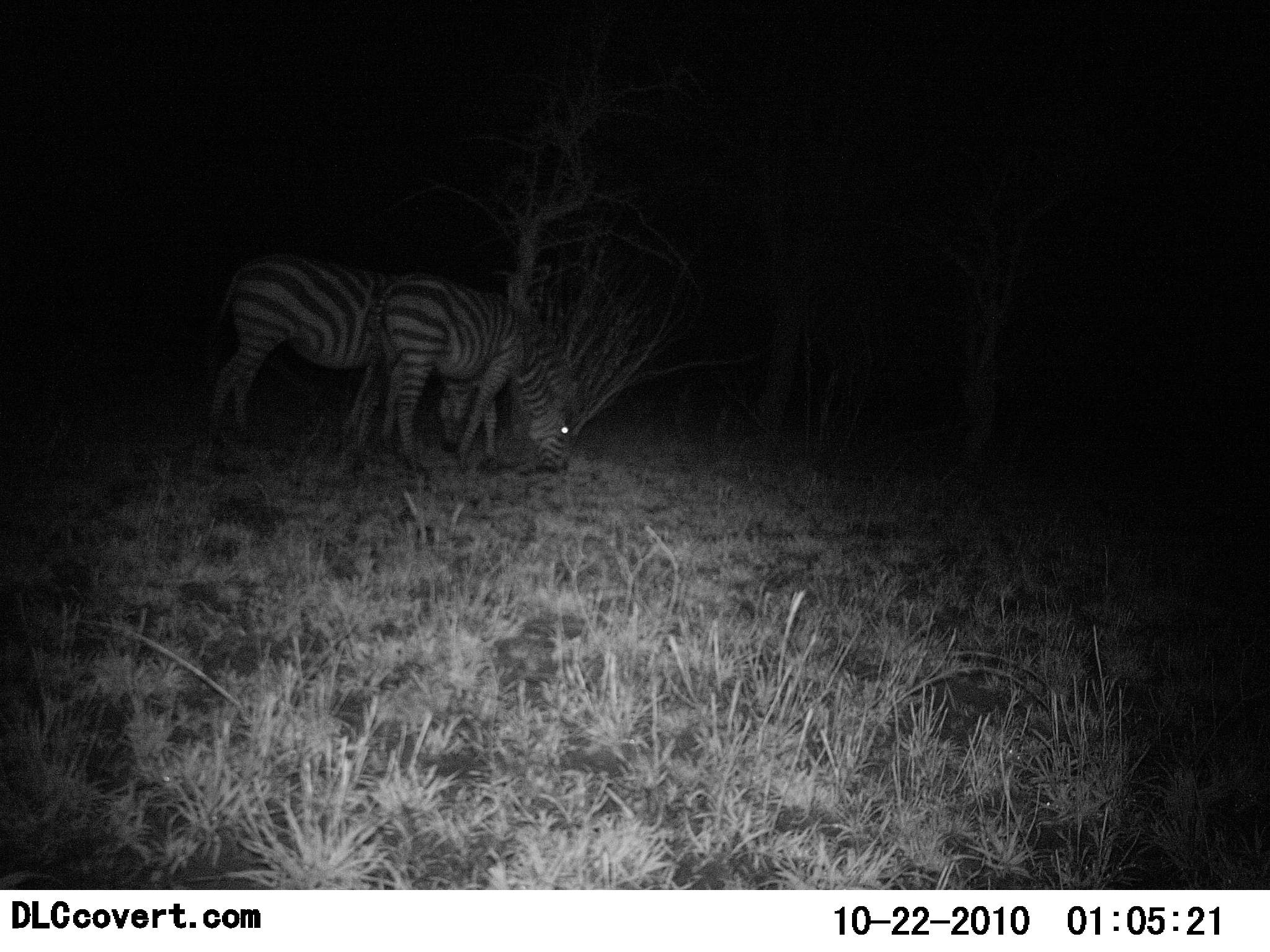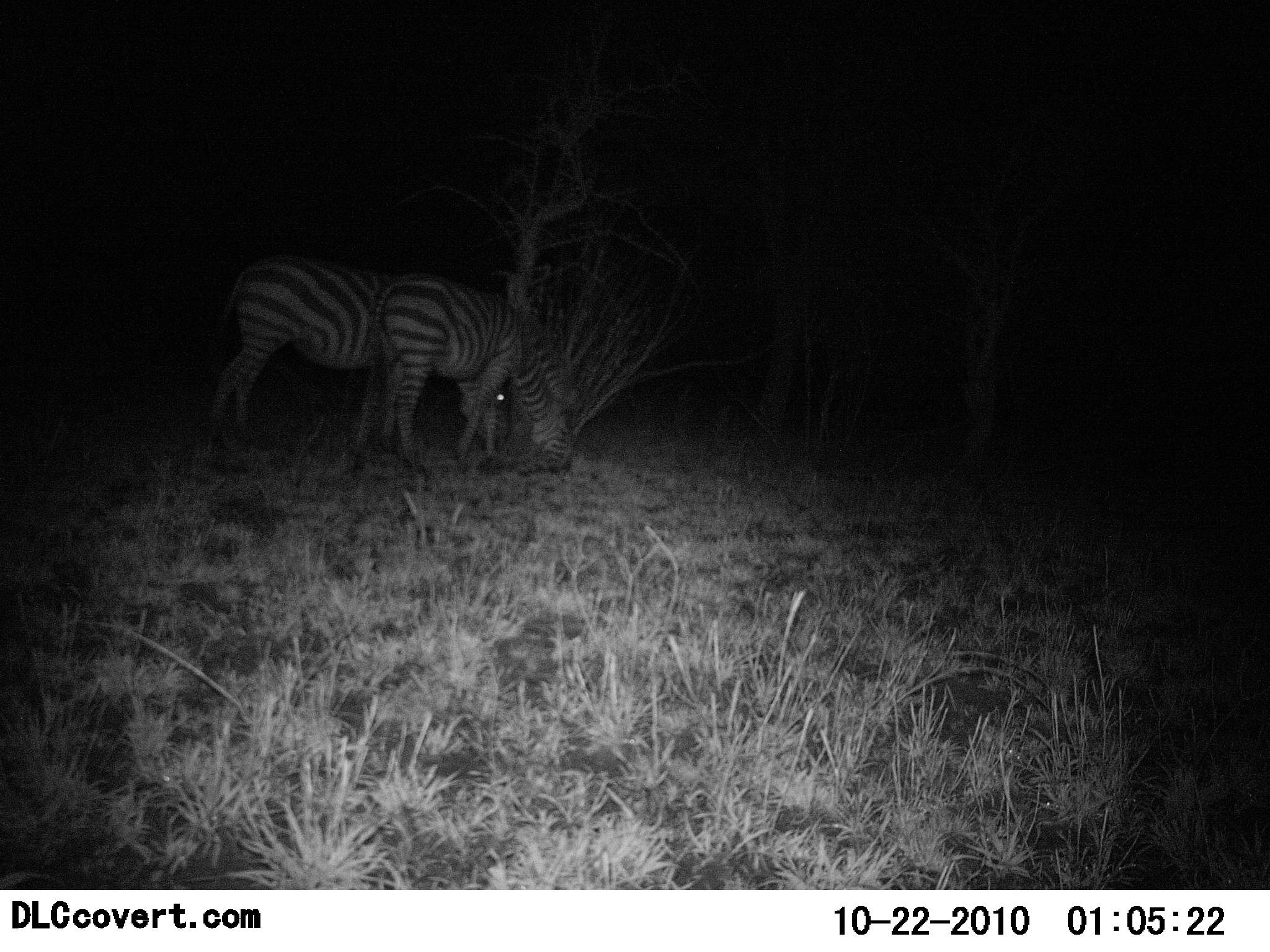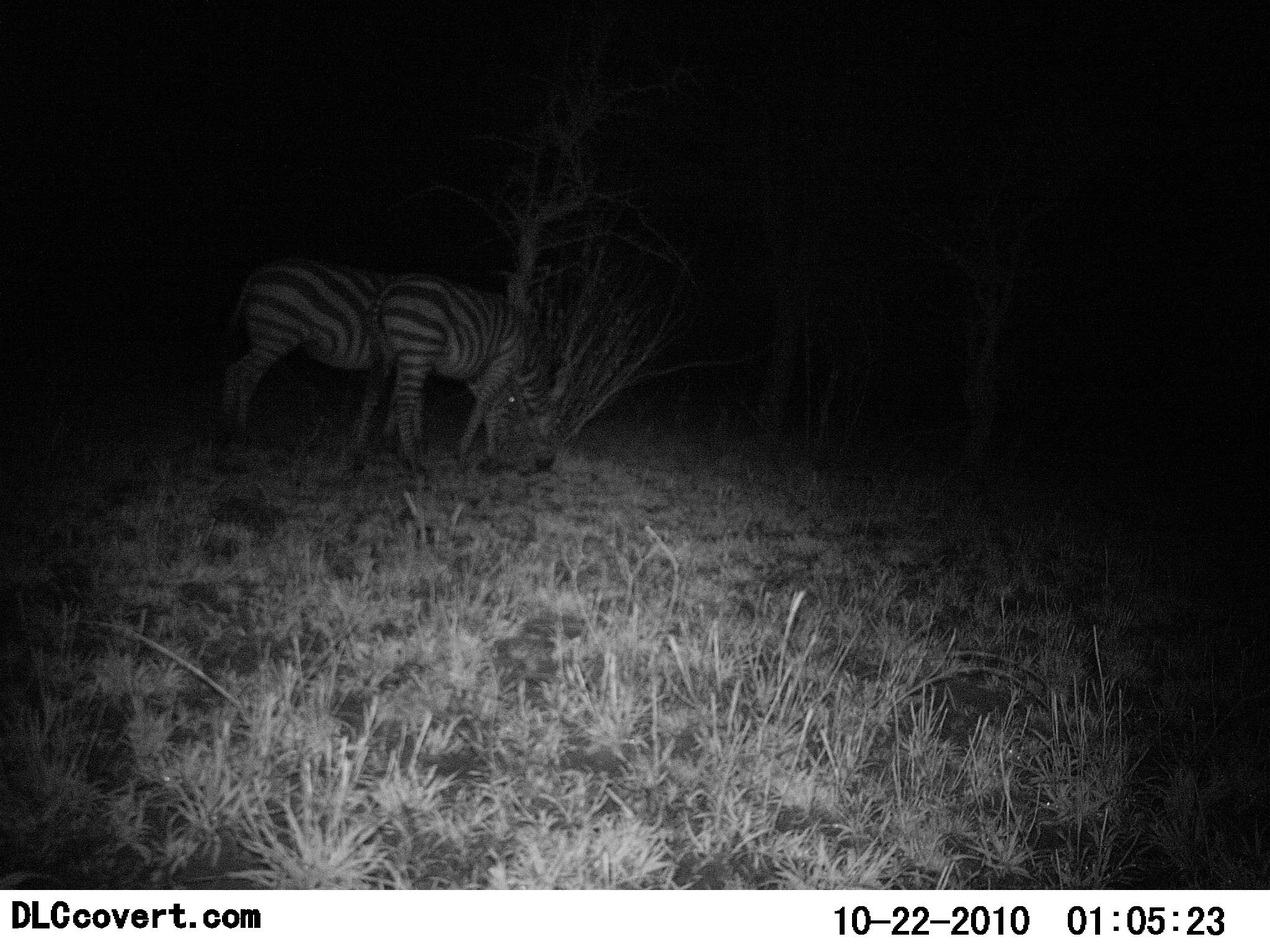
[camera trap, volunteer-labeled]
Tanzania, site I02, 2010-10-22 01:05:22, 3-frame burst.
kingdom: Animalia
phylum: Chordata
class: Mammalia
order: Perissodactyla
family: Equidae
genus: Equus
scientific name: Equus quagga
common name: plains zebra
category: zebra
Zebra (plains zebra) (Equus quagga), count 2. Behavior (volunteer vote fractions): standing 17%, resting 0%, moving 0%, interacting 0%. Young present (vote fraction): 8%. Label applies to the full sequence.